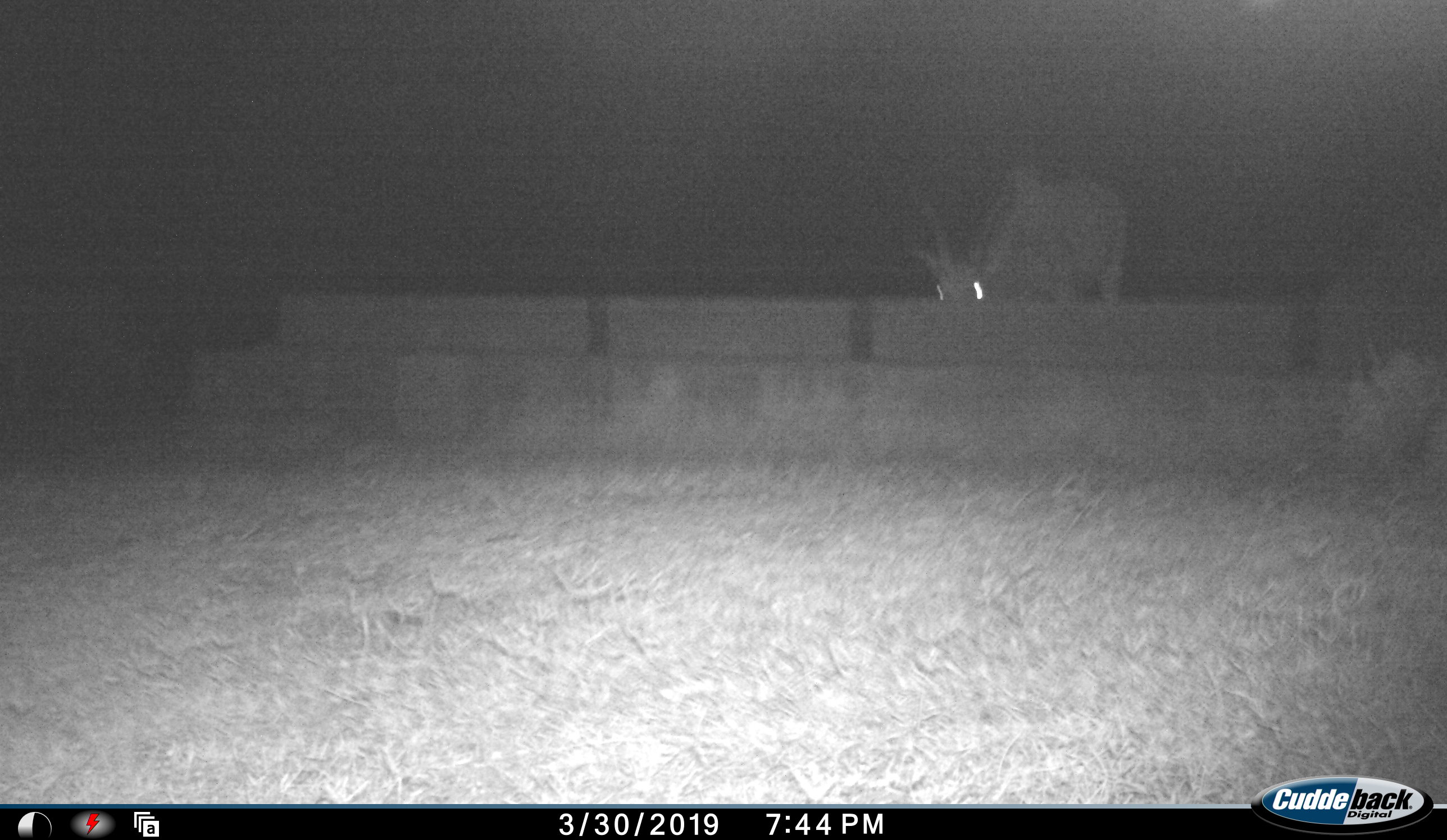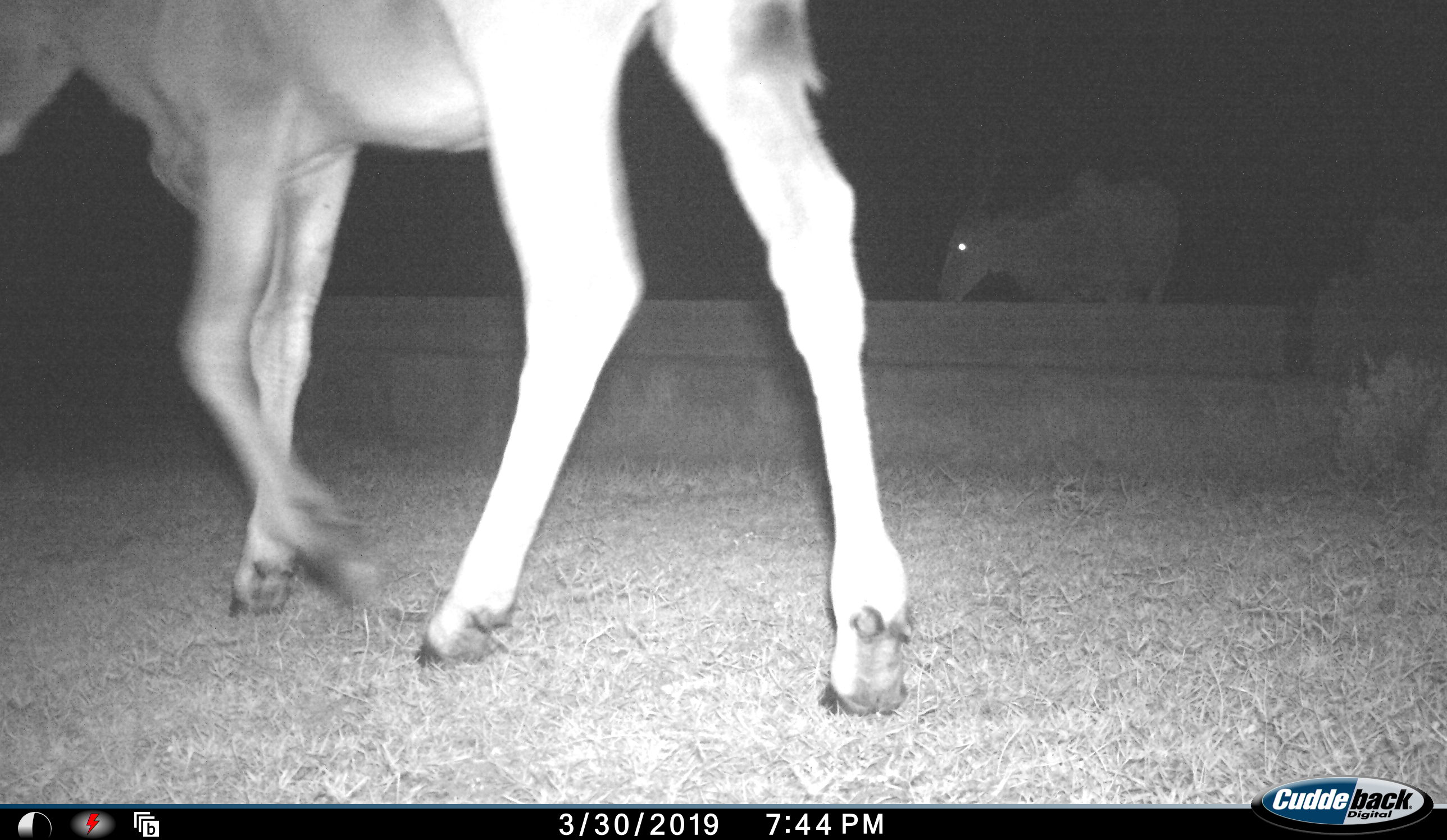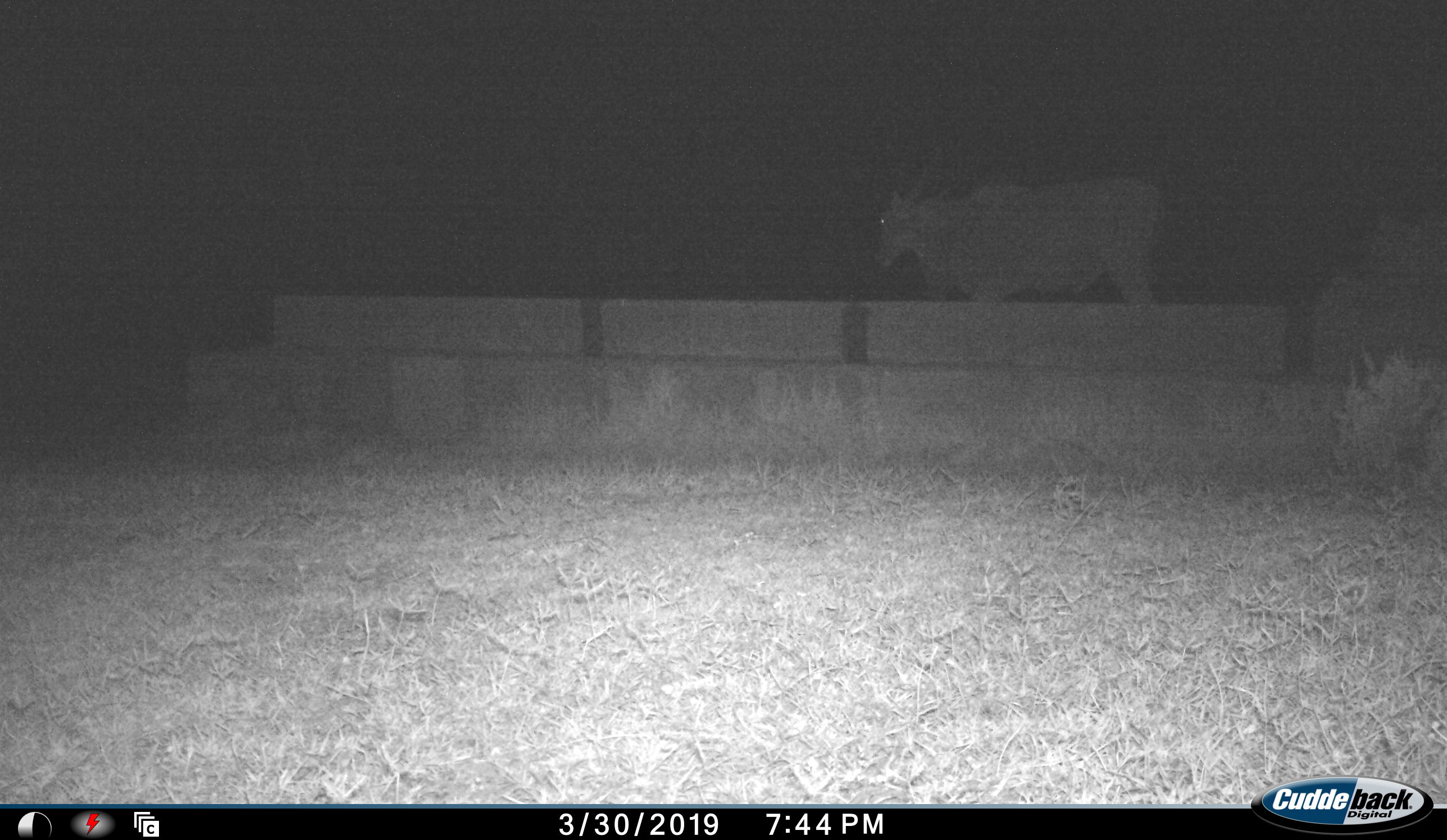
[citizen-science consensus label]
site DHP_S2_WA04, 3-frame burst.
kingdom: Animalia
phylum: Chordata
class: Mammalia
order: Artiodactyla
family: Bovidae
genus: Tragelaphus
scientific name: Tragelaphus oryx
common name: eland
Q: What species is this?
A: Eland (Tragelaphus oryx).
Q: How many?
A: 2.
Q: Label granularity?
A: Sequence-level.